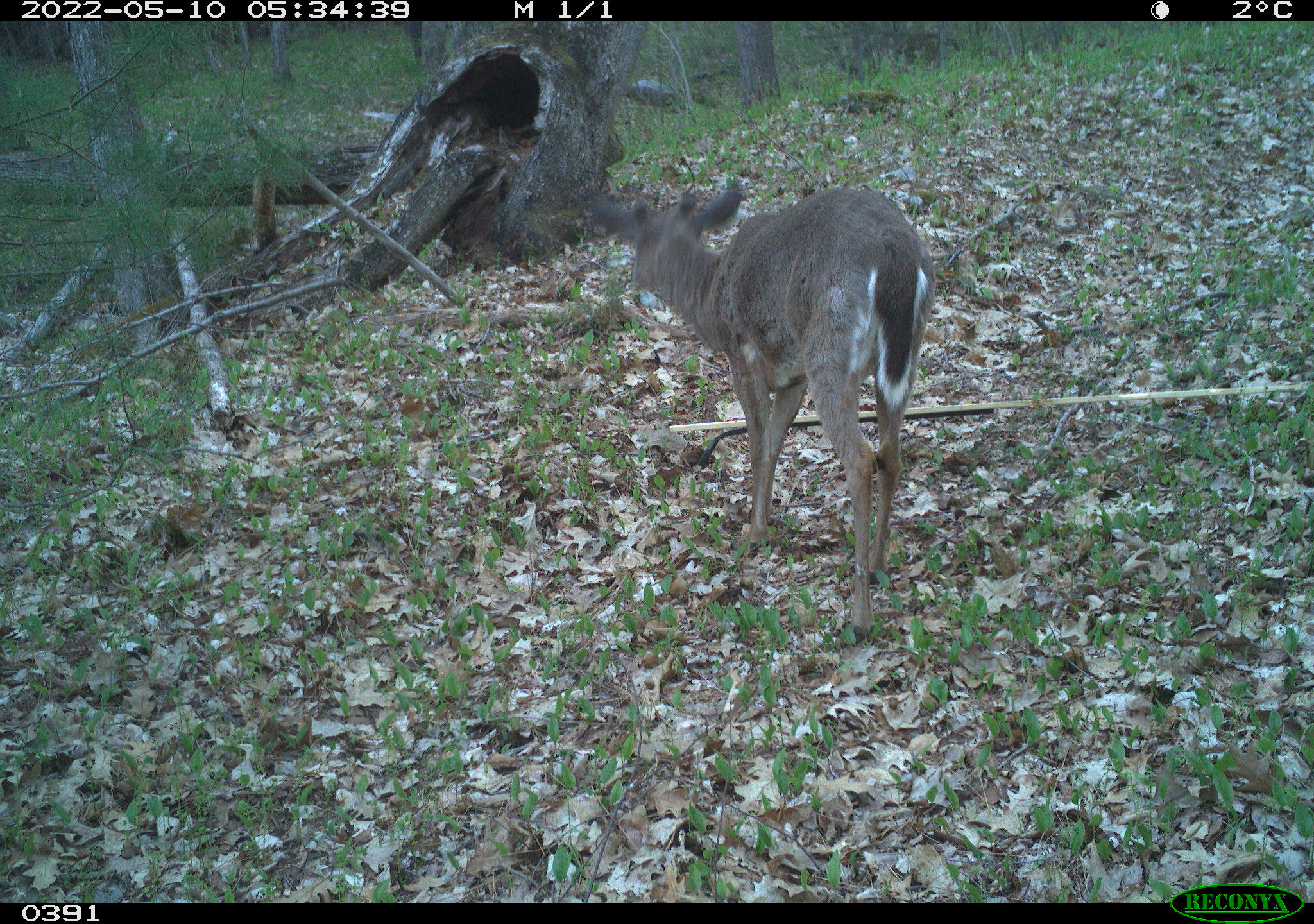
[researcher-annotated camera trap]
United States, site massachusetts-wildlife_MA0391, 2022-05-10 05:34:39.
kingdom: Animalia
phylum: Chordata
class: Mammalia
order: Artiodactyla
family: Cervidae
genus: Odocoileus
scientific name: Odocoileus virginianus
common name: white-tailed deer